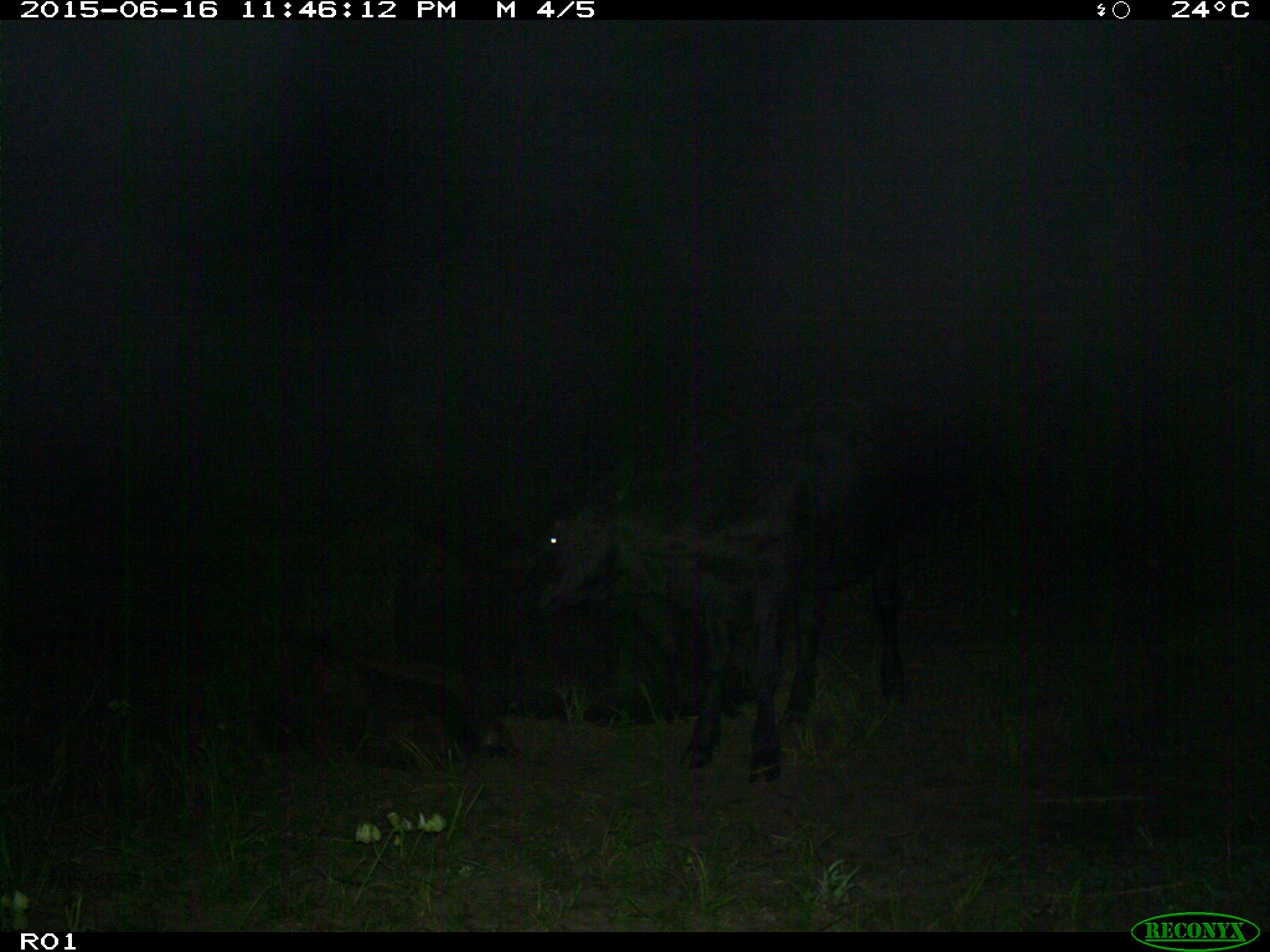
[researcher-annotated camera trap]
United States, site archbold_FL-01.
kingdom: Animalia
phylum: Chordata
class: Mammalia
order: Artiodactyla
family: Bovidae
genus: Bos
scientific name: Bos taurus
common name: domestic cow